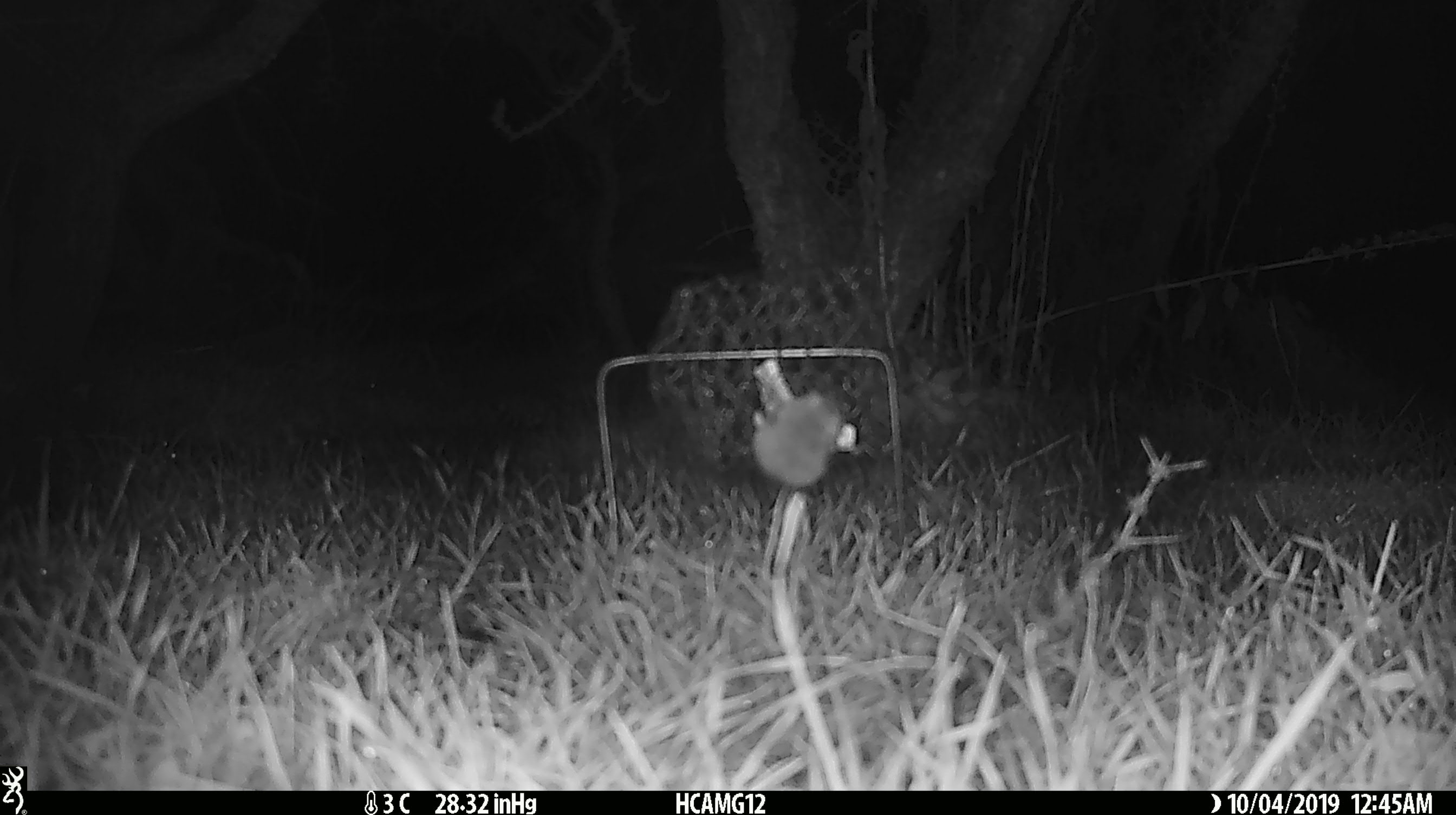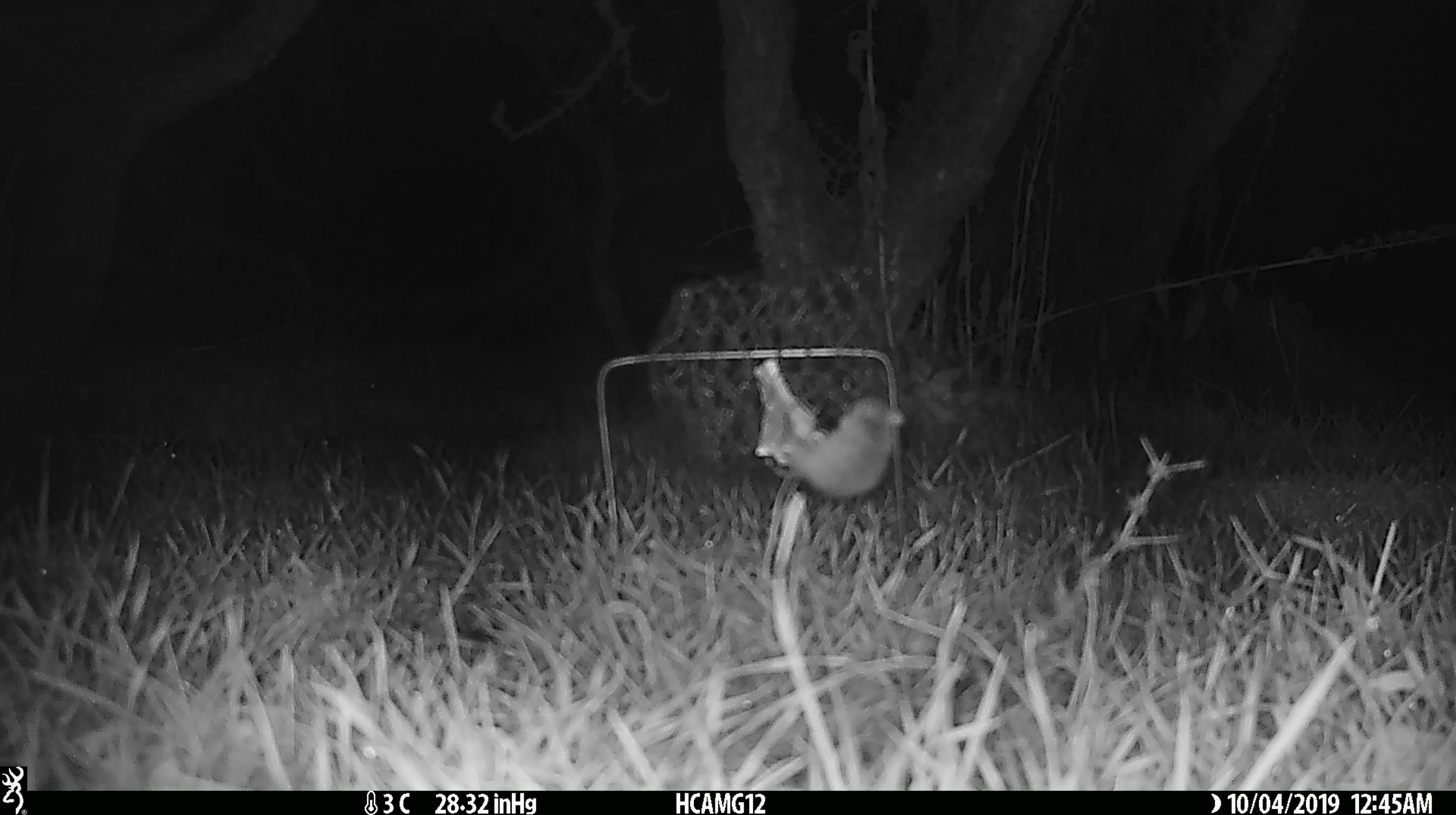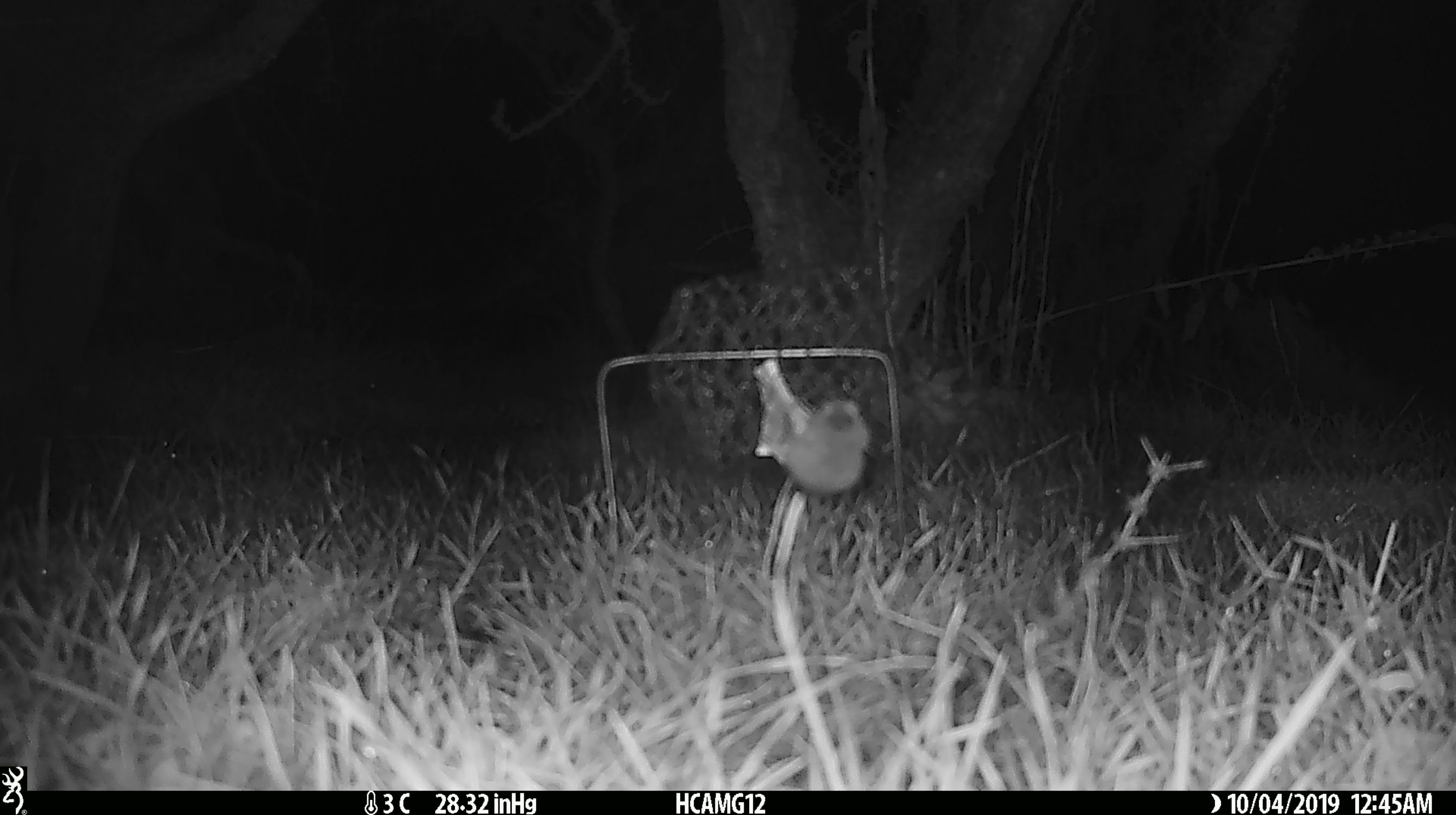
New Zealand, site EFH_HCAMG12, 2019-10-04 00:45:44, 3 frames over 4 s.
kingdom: Animalia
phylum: Chordata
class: Mammalia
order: Rodentia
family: Muridae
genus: Mus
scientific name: Mus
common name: mouse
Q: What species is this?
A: Mouse (Mus).